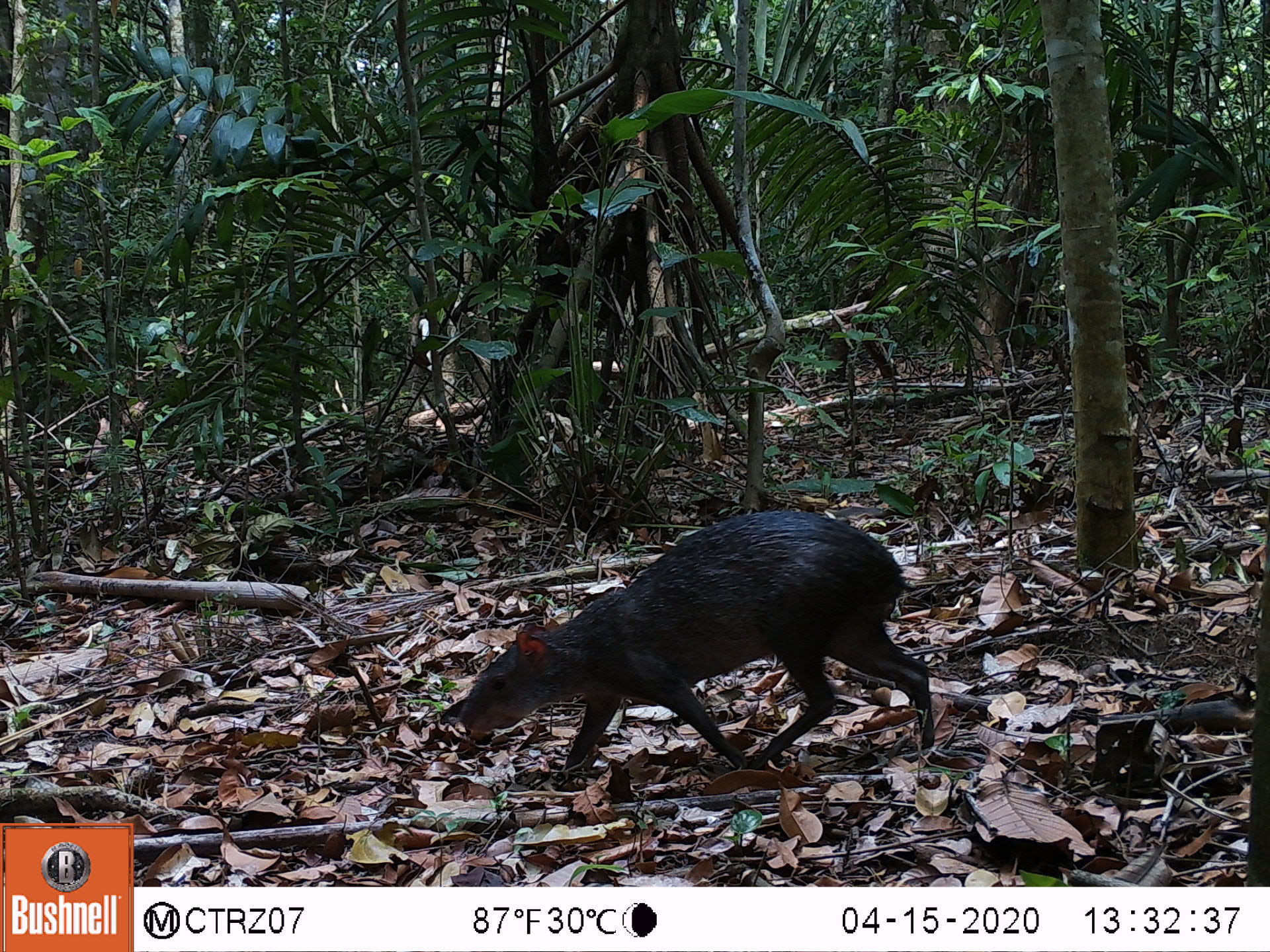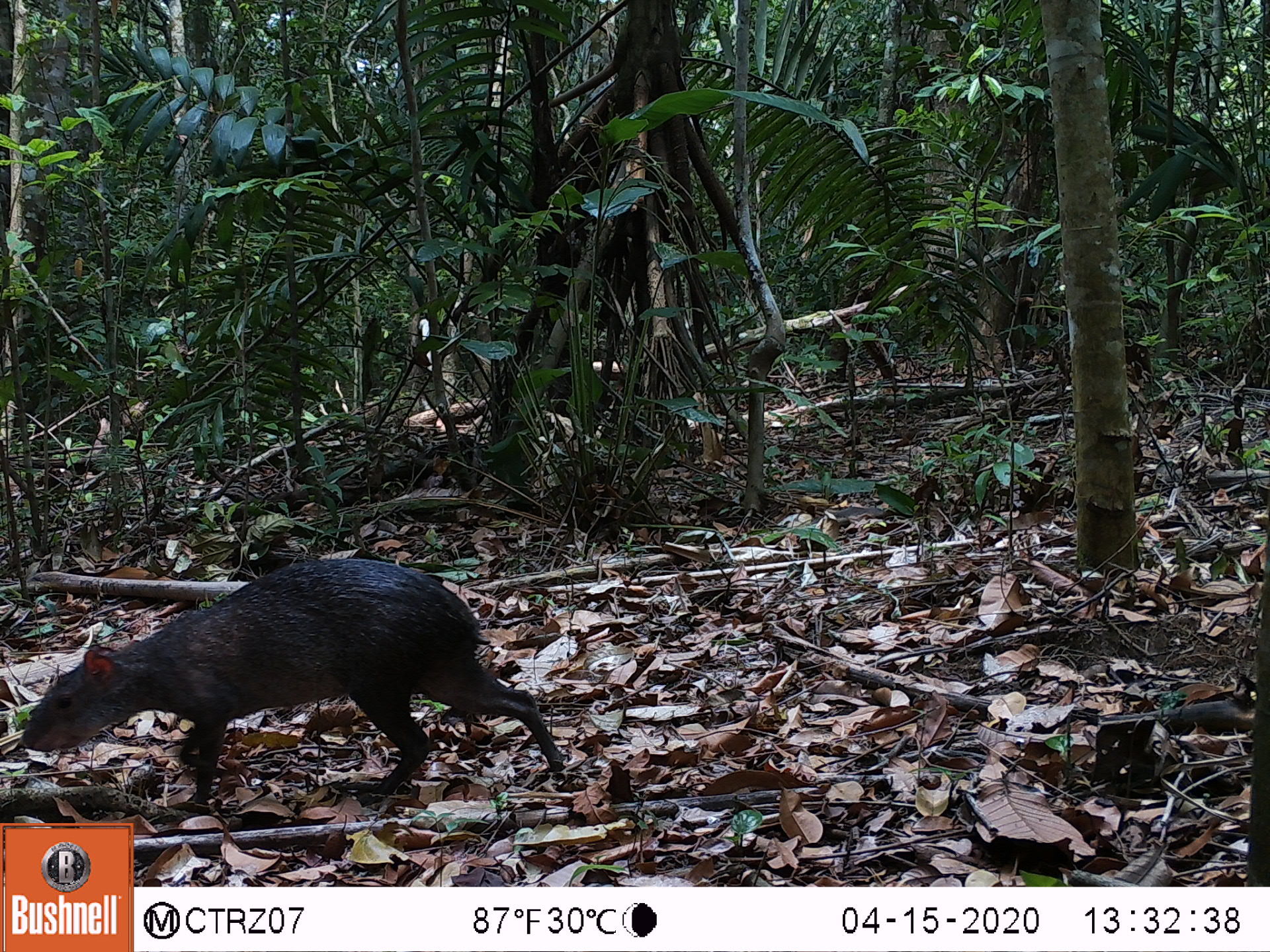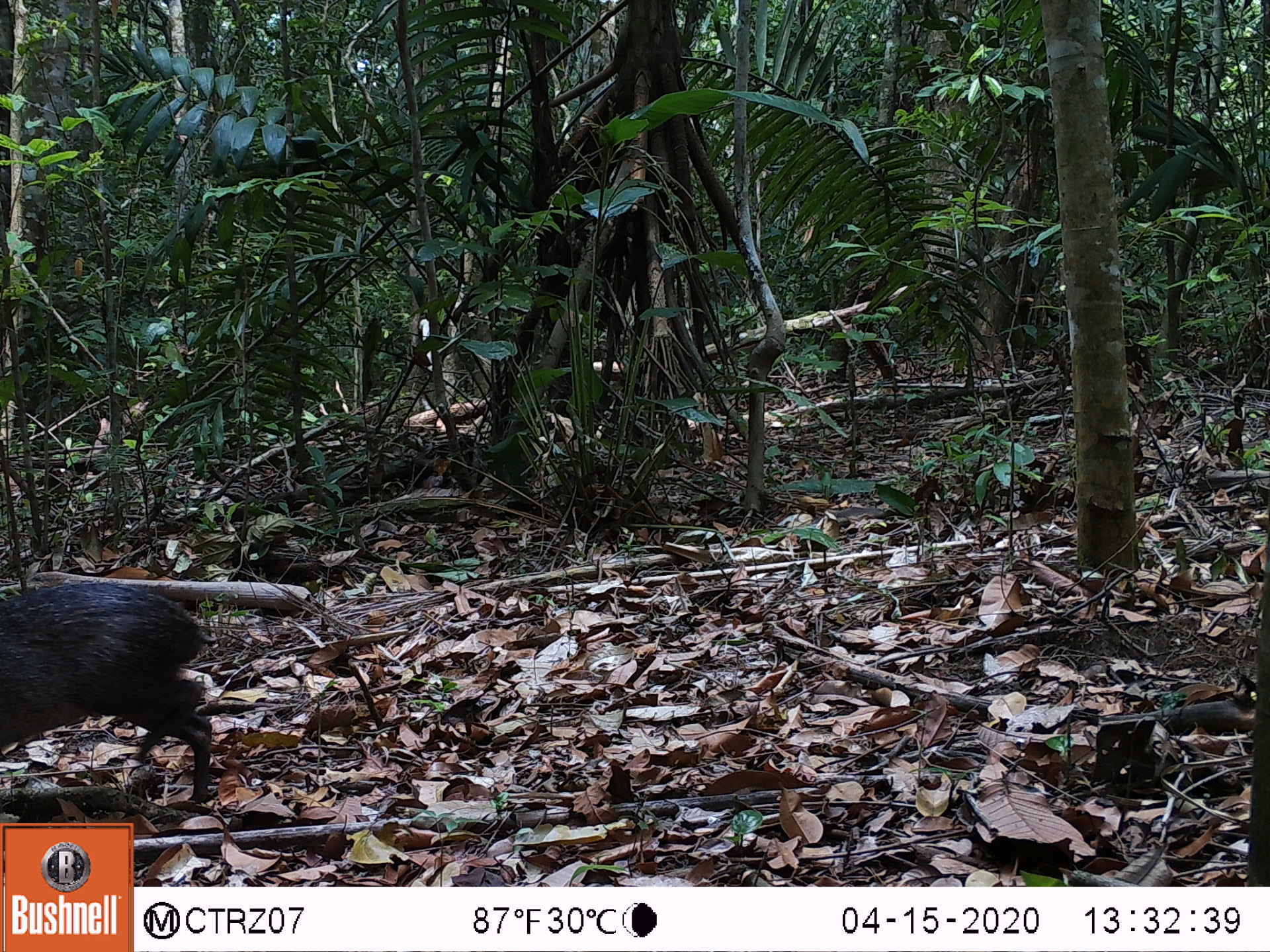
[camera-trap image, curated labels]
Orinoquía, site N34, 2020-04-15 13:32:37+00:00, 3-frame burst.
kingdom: Animalia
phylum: Chordata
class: Mammalia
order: Rodentia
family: Dasyproctidae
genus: Dasyprocta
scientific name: Dasyprocta fuliginosa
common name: black agouti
Black agouti (Dasyprocta fuliginosa).